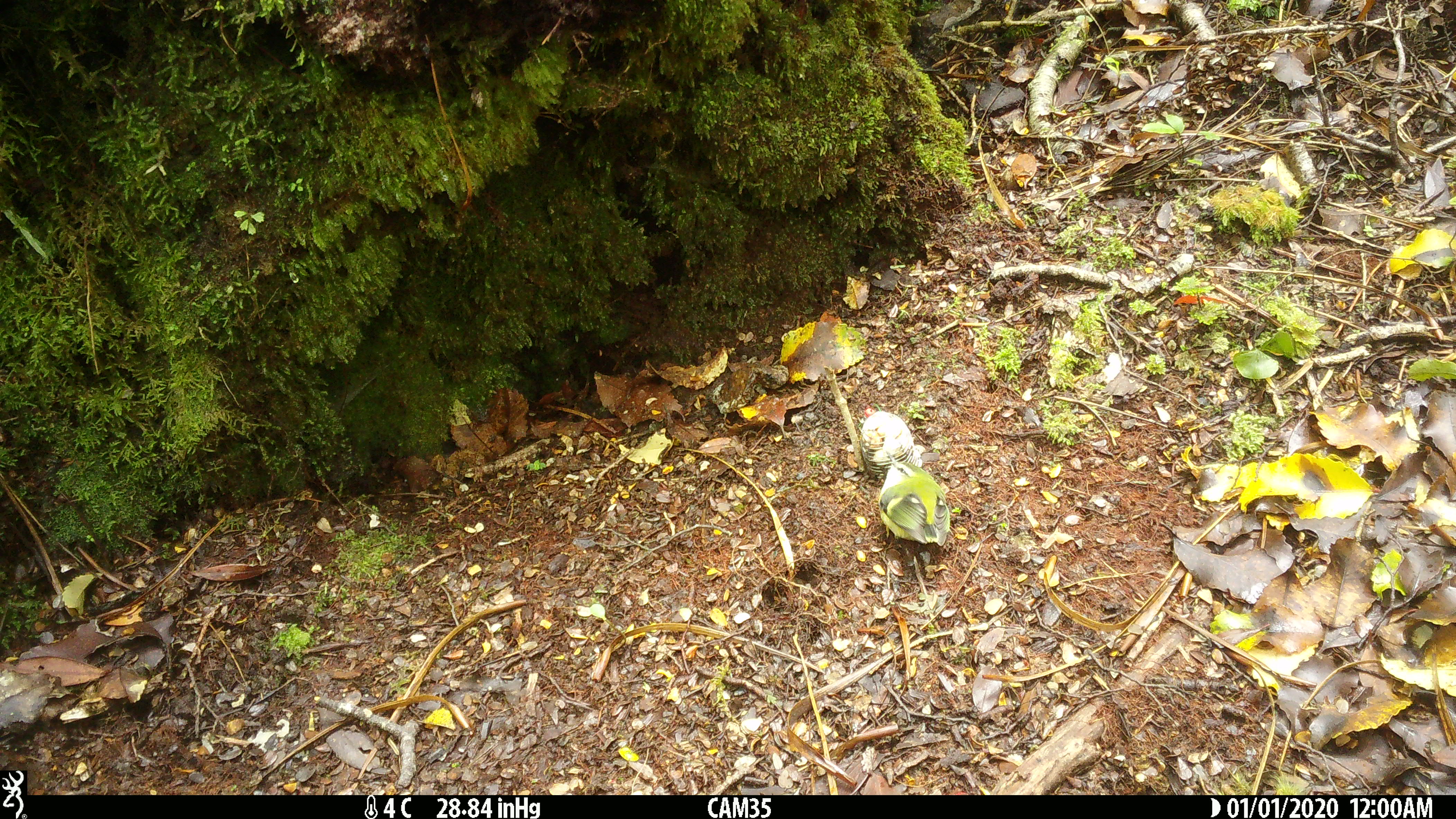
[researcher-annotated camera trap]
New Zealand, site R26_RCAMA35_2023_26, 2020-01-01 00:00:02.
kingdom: Animalia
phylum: Chordata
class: Aves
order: Passeriformes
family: Acanthisittidae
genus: Acanthisitta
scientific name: Acanthisitta chloris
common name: rifleman